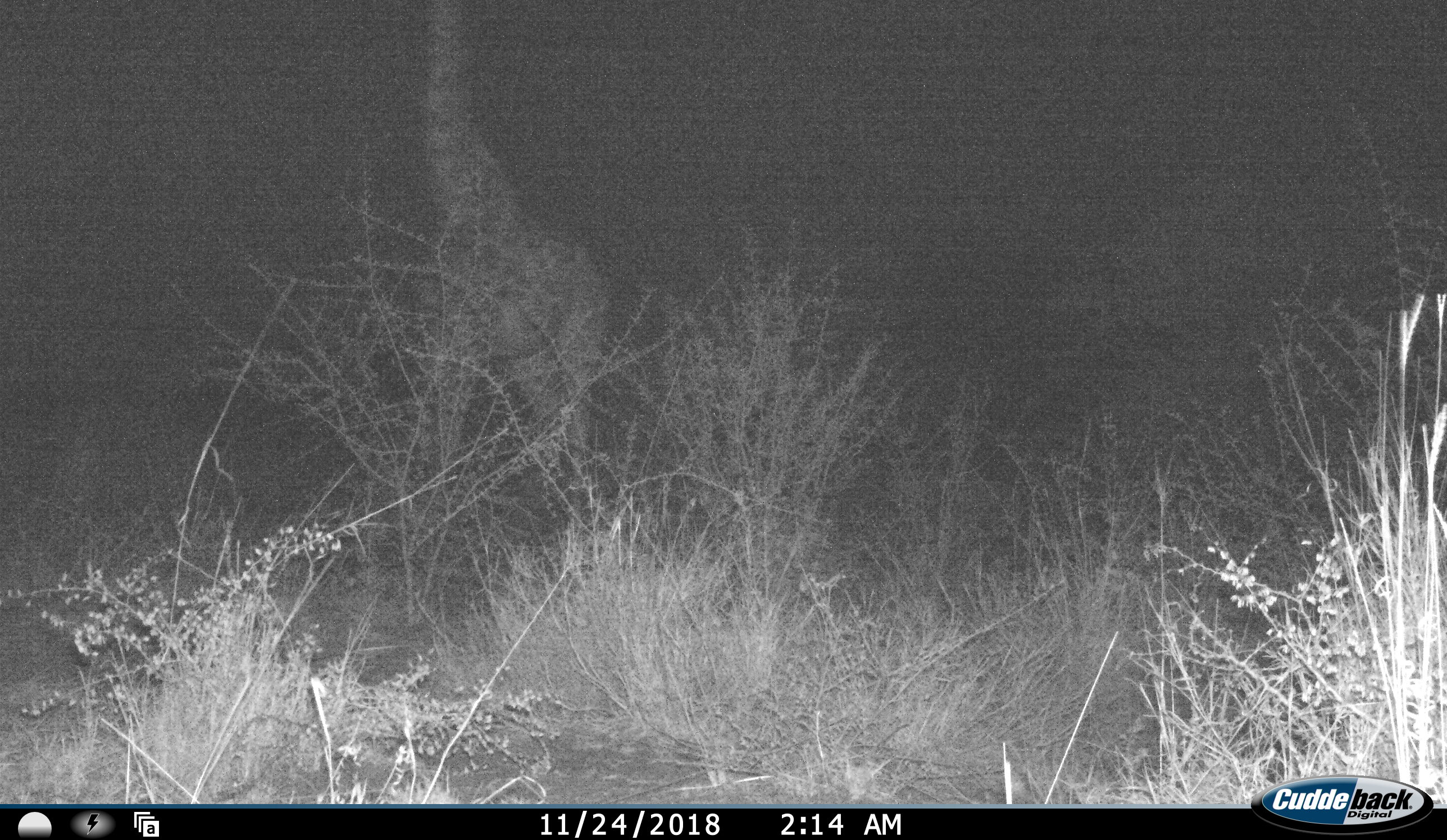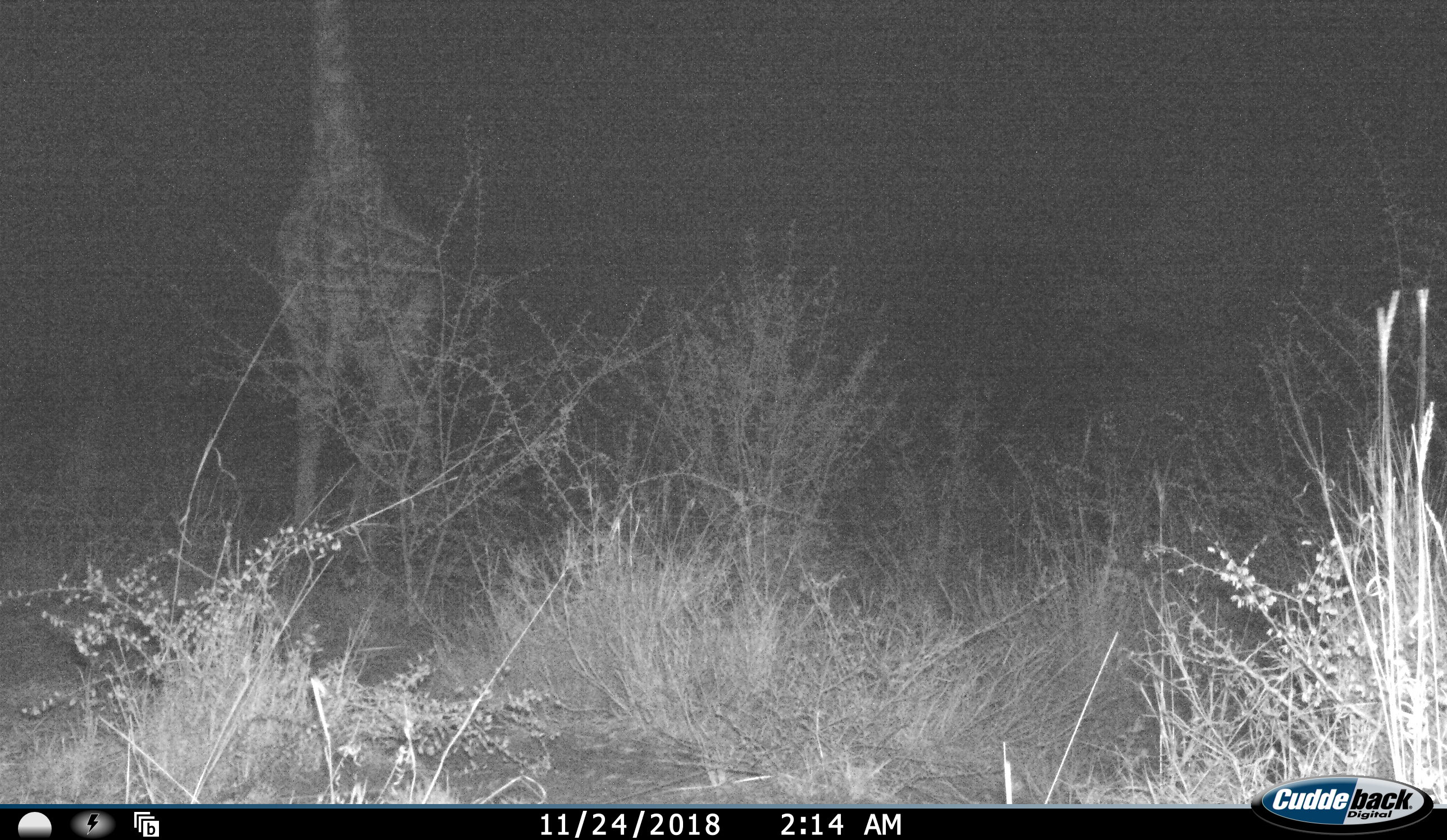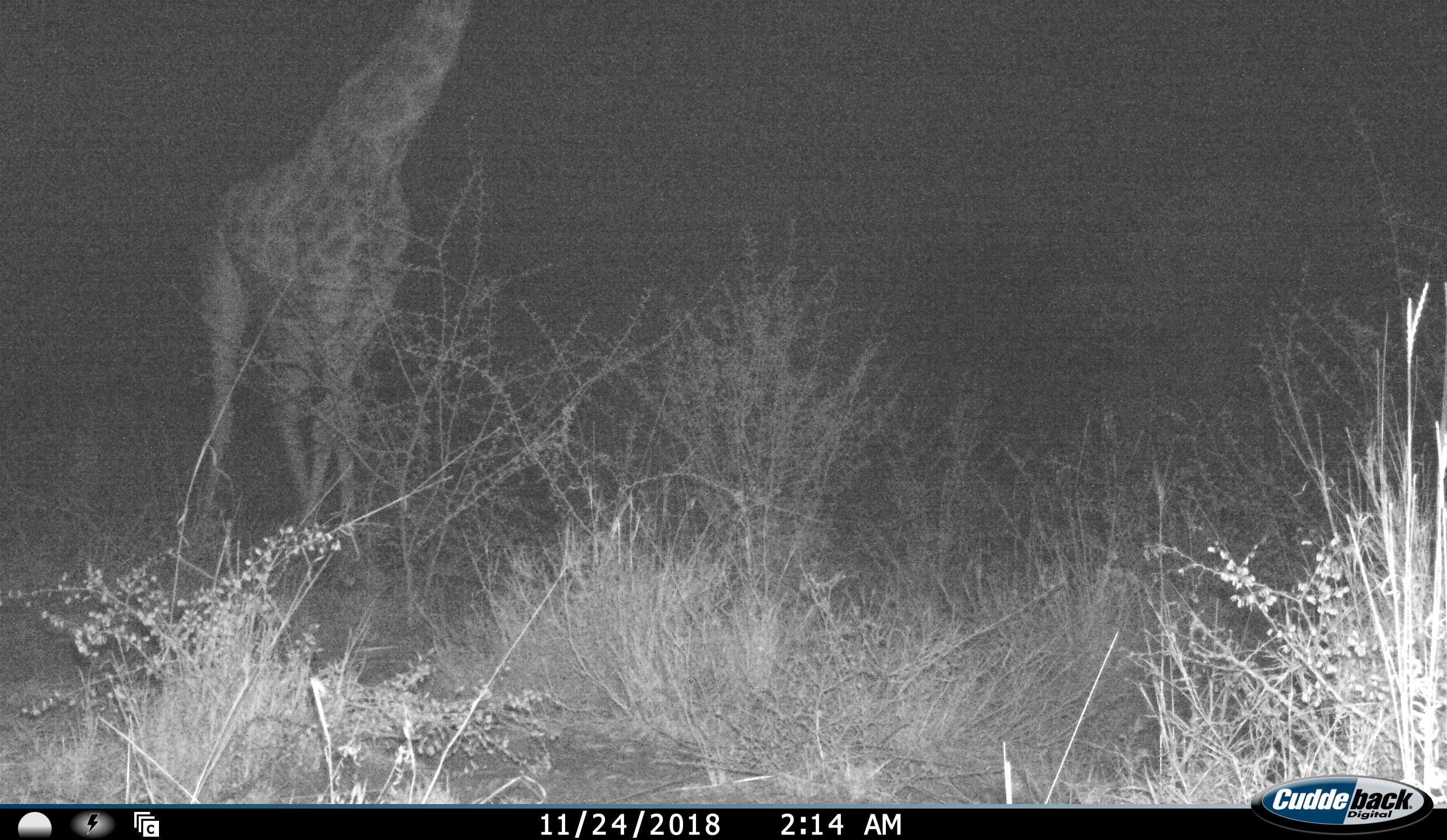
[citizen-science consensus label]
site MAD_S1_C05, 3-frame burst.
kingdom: Animalia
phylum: Chordata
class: Mammalia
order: Artiodactyla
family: Giraffidae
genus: Giraffa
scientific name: Giraffa camelopardalis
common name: giraffe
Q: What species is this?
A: Giraffe (Giraffa camelopardalis).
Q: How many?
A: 1.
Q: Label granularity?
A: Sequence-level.